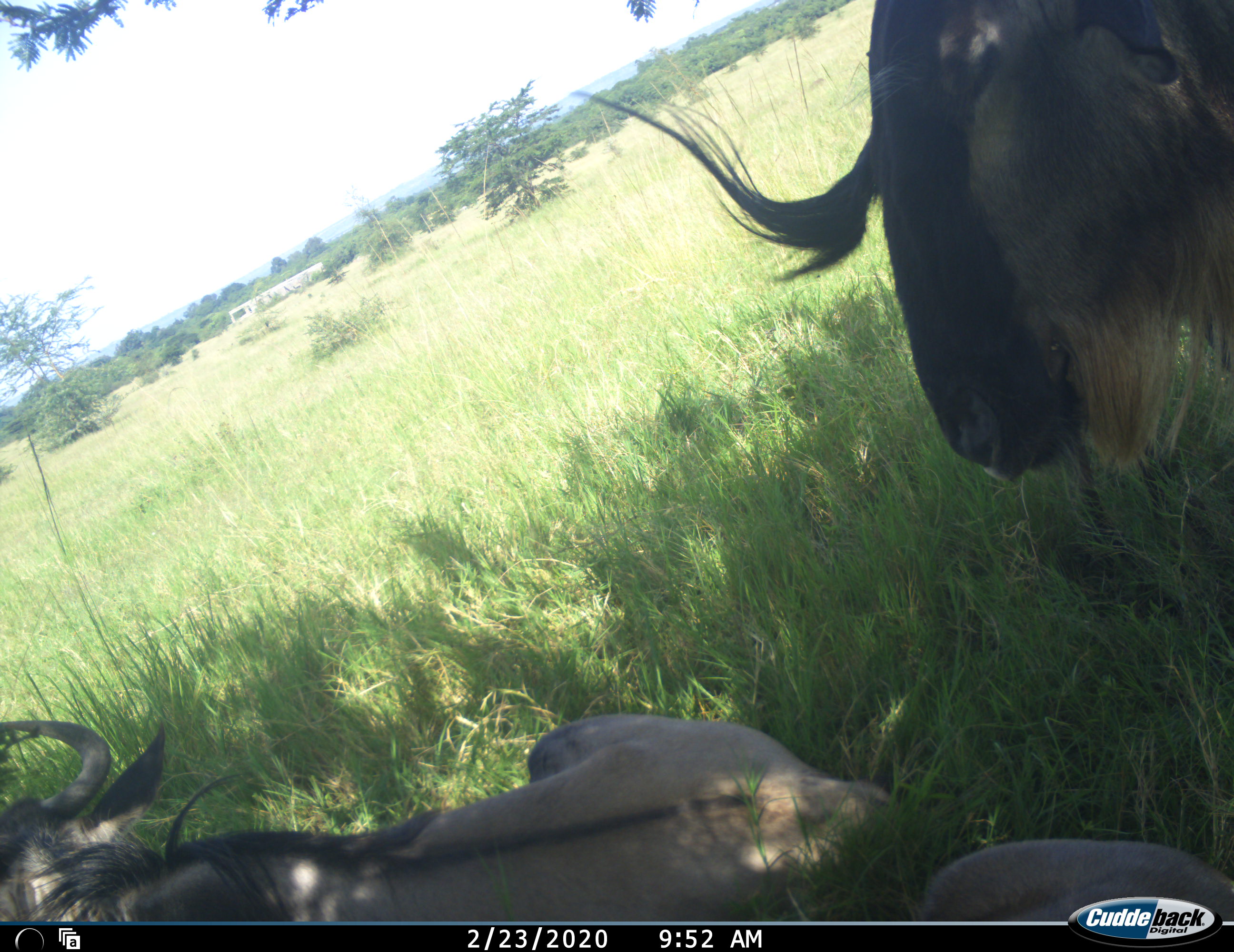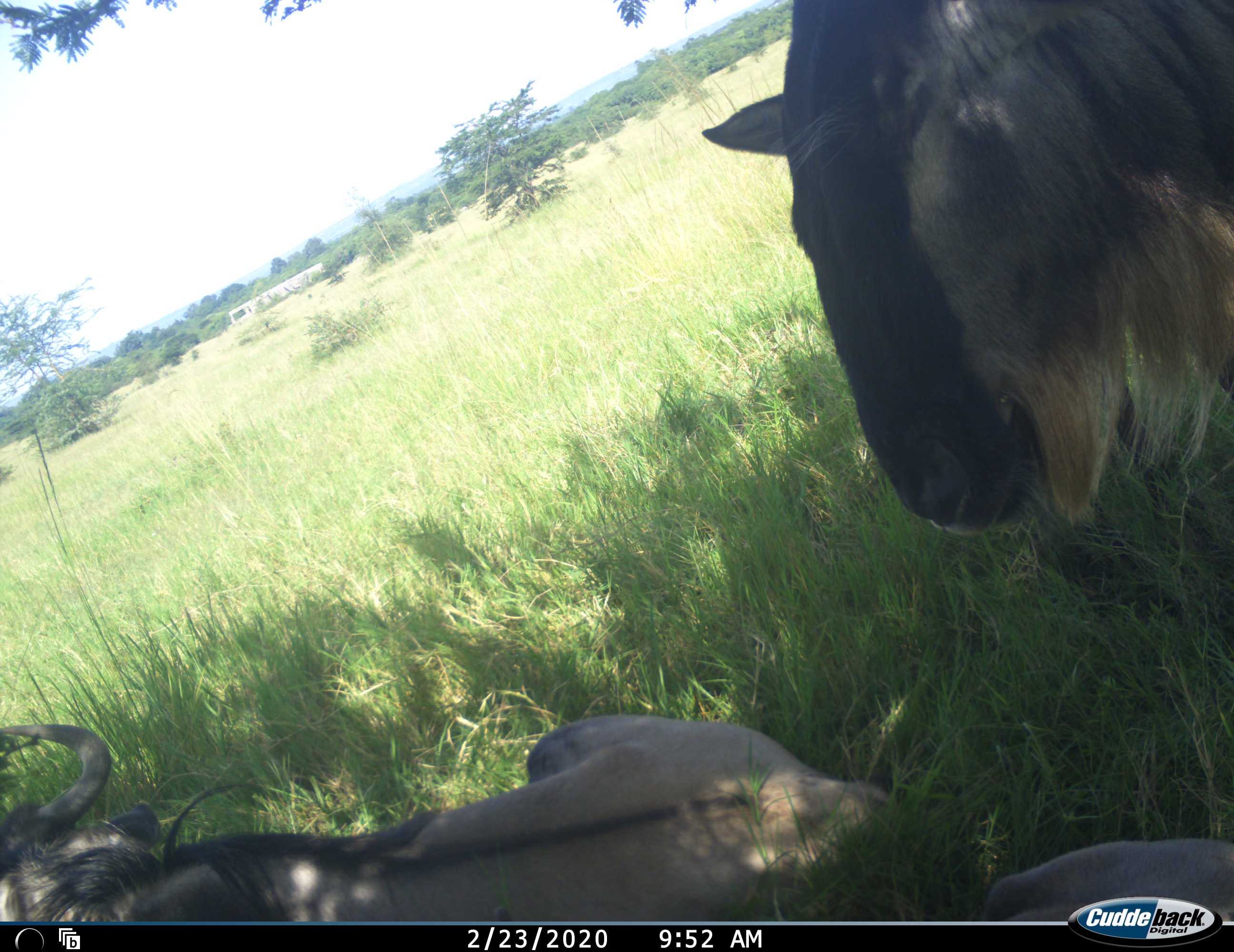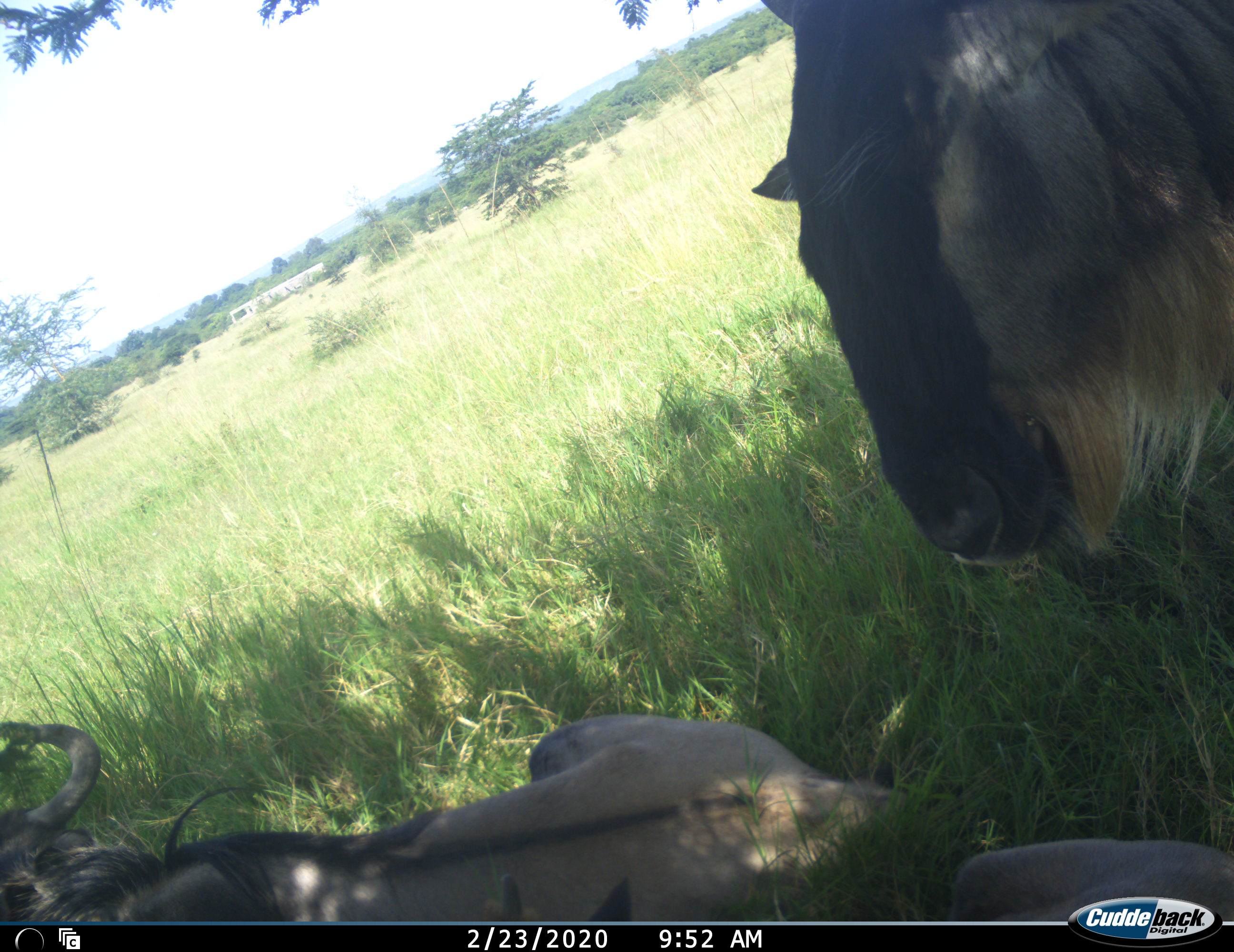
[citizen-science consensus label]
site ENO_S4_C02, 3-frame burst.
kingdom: Animalia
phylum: Chordata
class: Mammalia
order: Artiodactyla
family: Bovidae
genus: Connochaetes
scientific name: Connochaetes taurinus taurinus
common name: blue wildebeest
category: wildebeestblue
Wildebeestblue (blue wildebeest) (Connochaetes taurinus taurinus), count 3. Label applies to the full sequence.